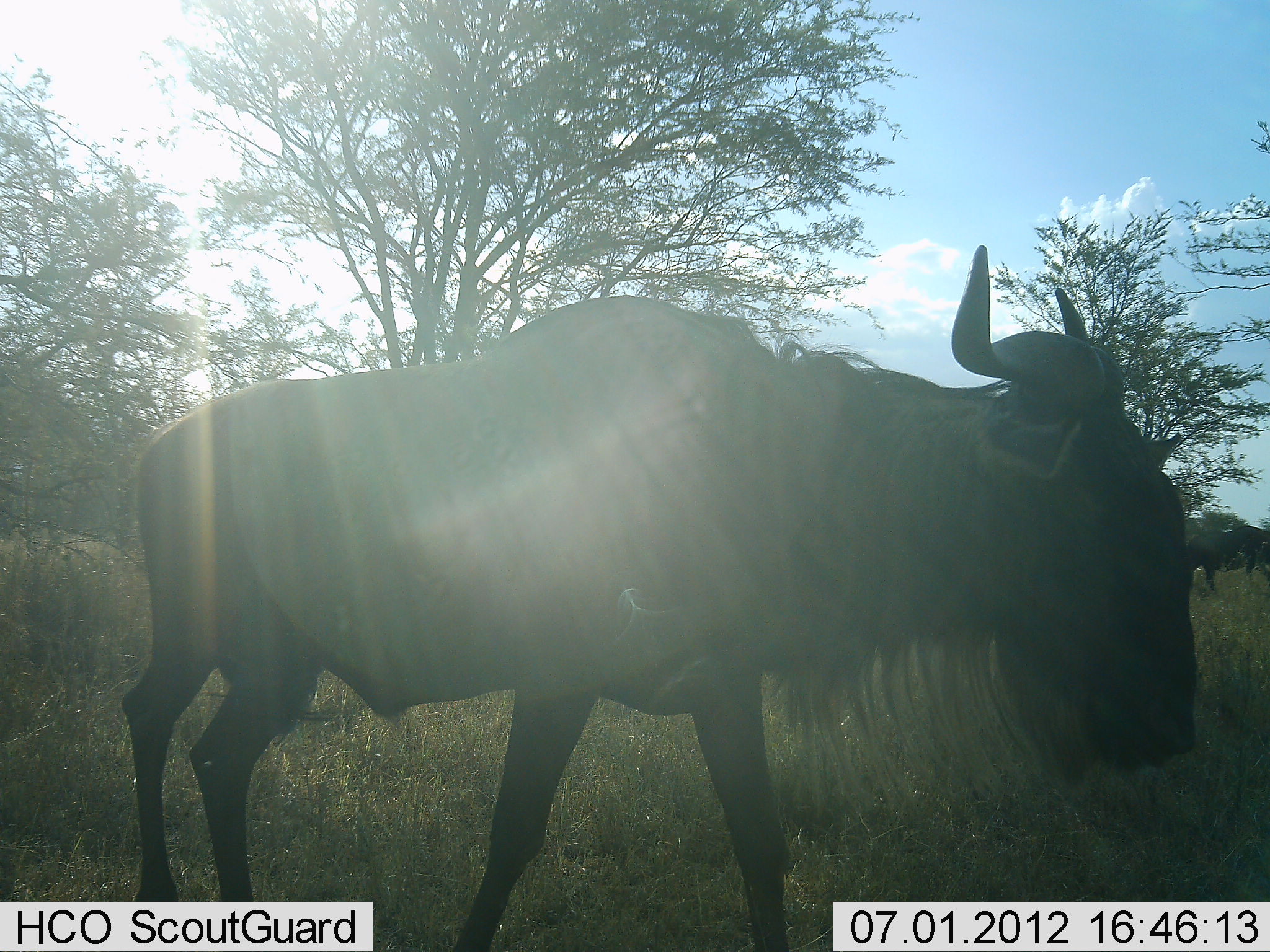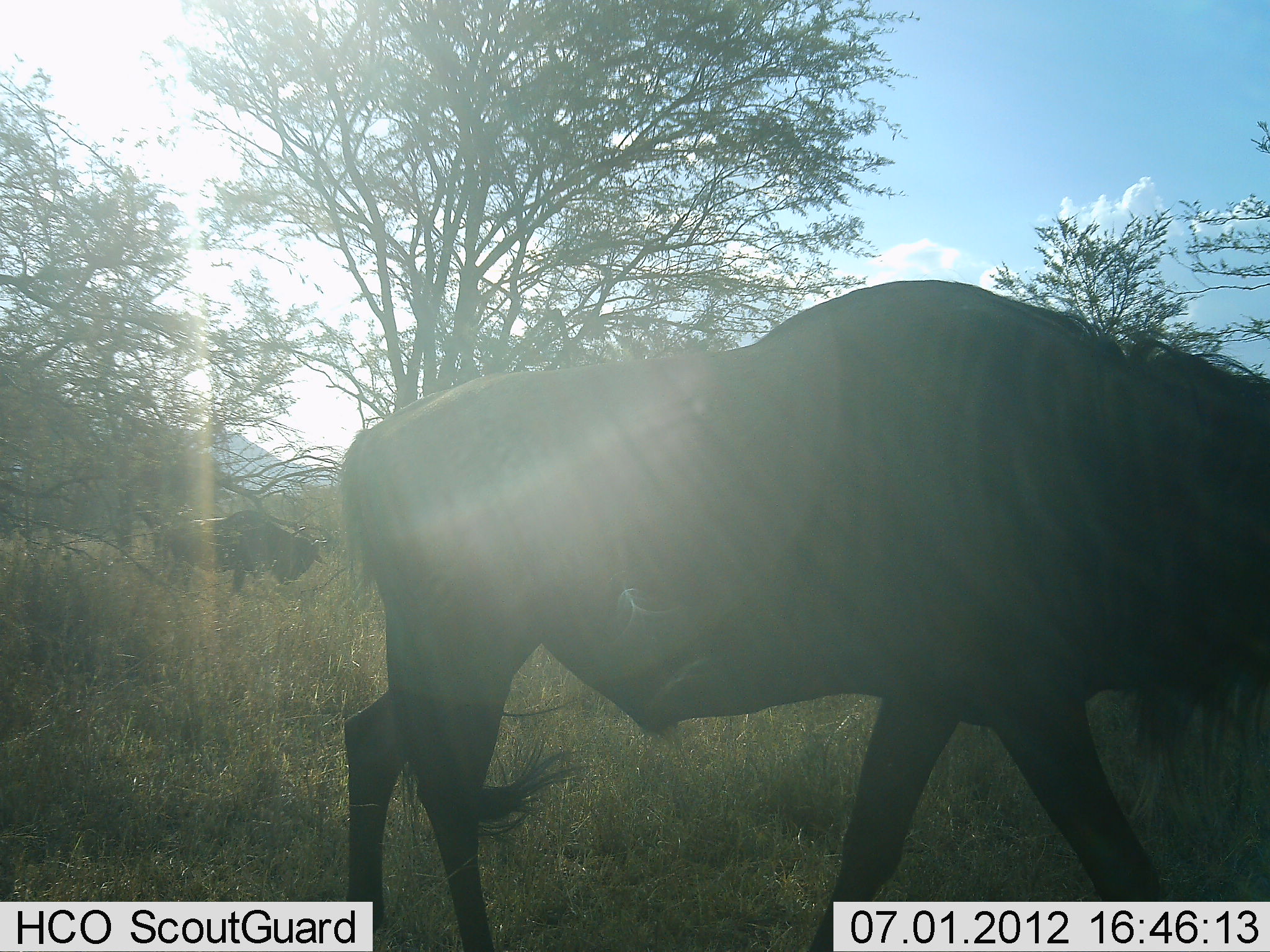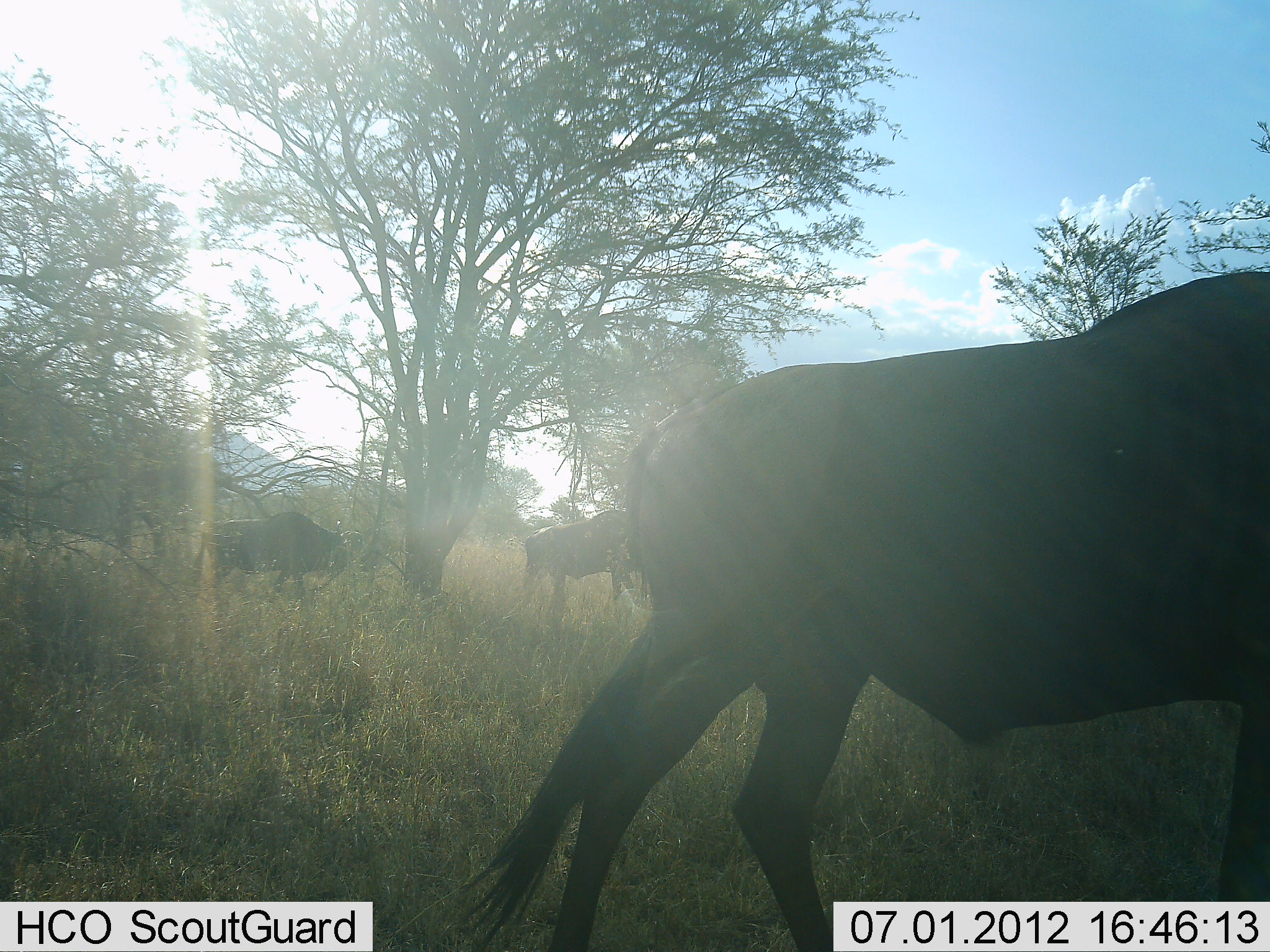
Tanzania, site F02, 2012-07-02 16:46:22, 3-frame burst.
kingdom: Animalia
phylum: Chordata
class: Mammalia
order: Artiodactyla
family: Bovidae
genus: Connochaetes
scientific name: Connochaetes taurinus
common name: blue wildebeest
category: wildebeest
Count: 4.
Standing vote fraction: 0%.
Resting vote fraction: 0%.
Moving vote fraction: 90%.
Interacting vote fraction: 0%.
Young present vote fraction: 0%.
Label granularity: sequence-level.